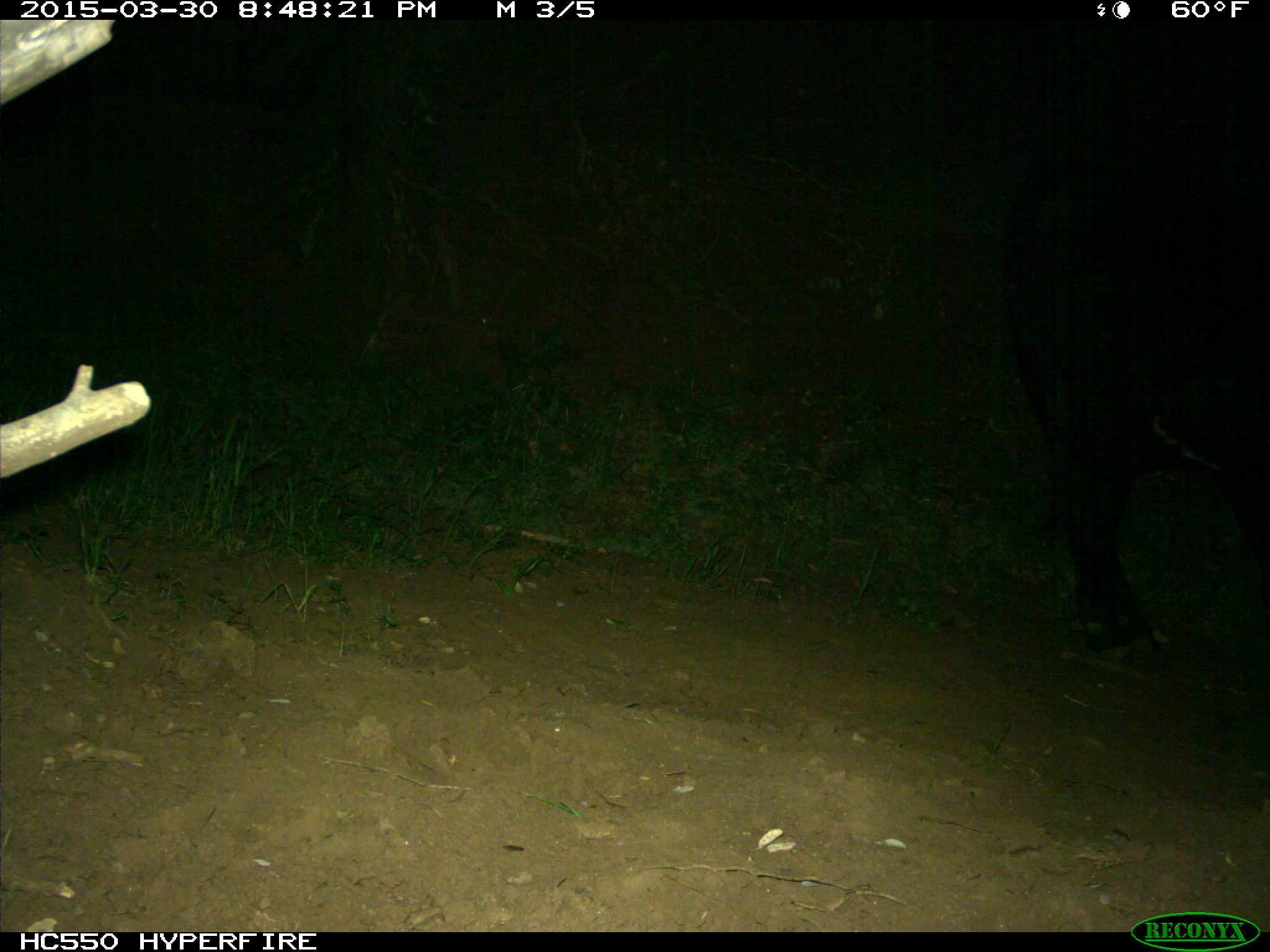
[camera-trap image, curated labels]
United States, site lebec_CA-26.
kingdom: Animalia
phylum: Chordata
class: Mammalia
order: Artiodactyla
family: Bovidae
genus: Bos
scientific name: Bos taurus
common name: domestic cow